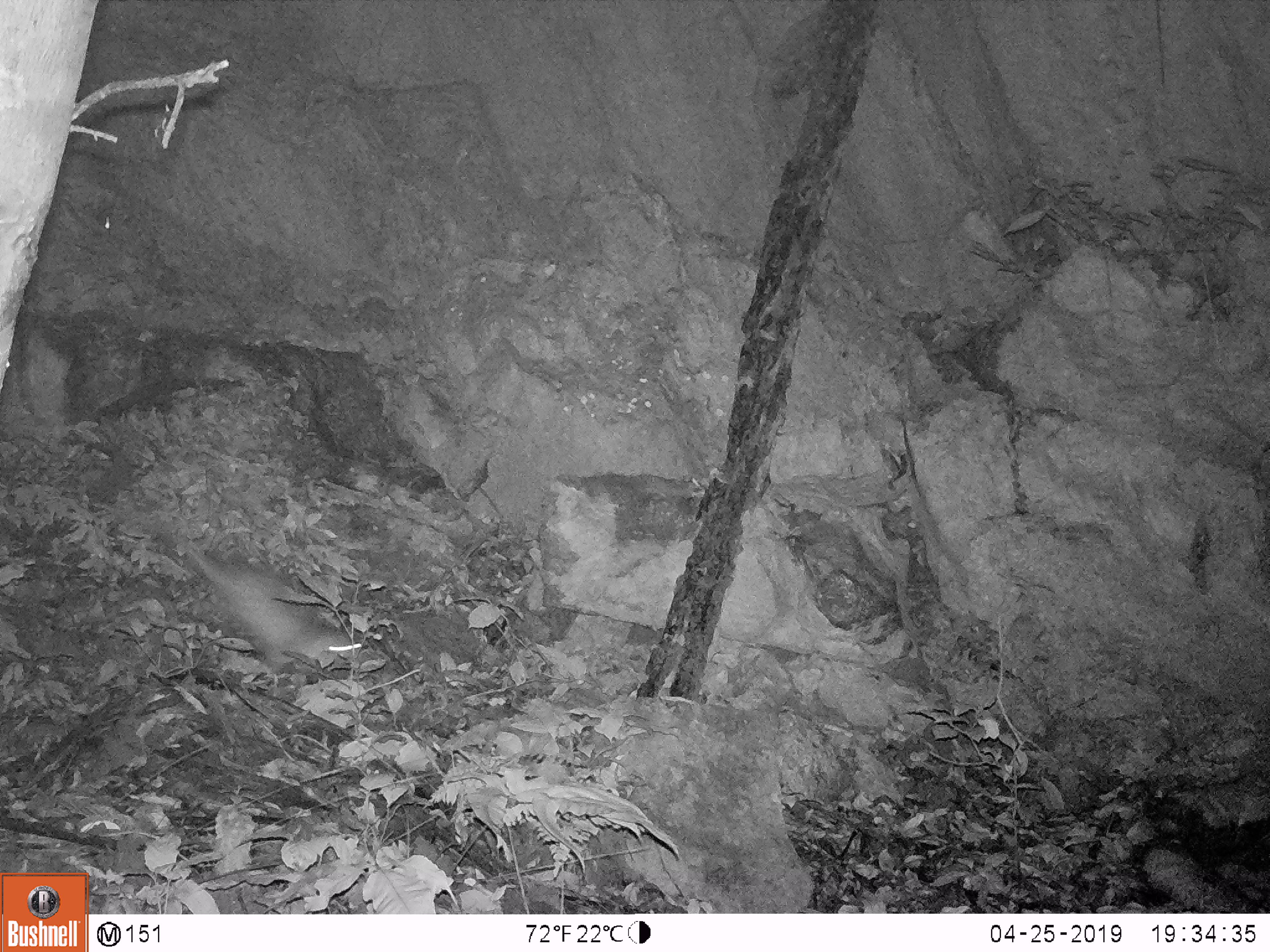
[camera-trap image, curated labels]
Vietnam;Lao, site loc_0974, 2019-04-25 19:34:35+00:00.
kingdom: Animalia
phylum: Chordata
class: Mammalia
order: Rodentia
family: Hystricidae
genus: Atherurus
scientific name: Atherurus macrourus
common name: asiatic brush-tailed porcupine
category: asiatic brush tailed porcupine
Asiatic brush tailed porcupine (asiatic brush-tailed porcupine) (Atherurus macrourus). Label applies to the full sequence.